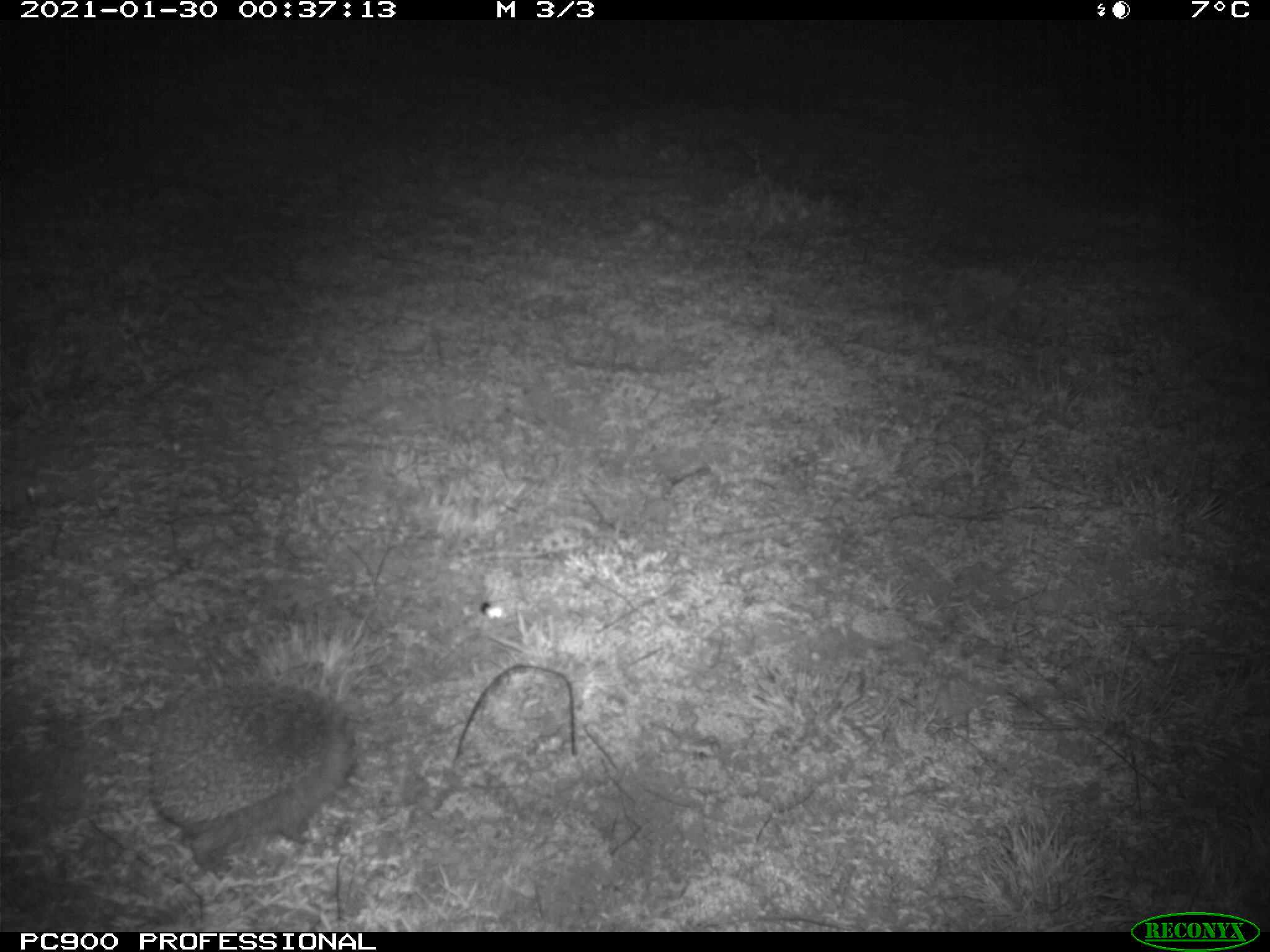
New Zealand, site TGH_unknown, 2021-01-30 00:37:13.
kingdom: Animalia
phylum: Chordata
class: Mammalia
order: Eulipotyphla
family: Erinaceidae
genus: Erinaceus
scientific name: Erinaceus europaeus europaeus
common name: european hedgehog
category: hedgehog